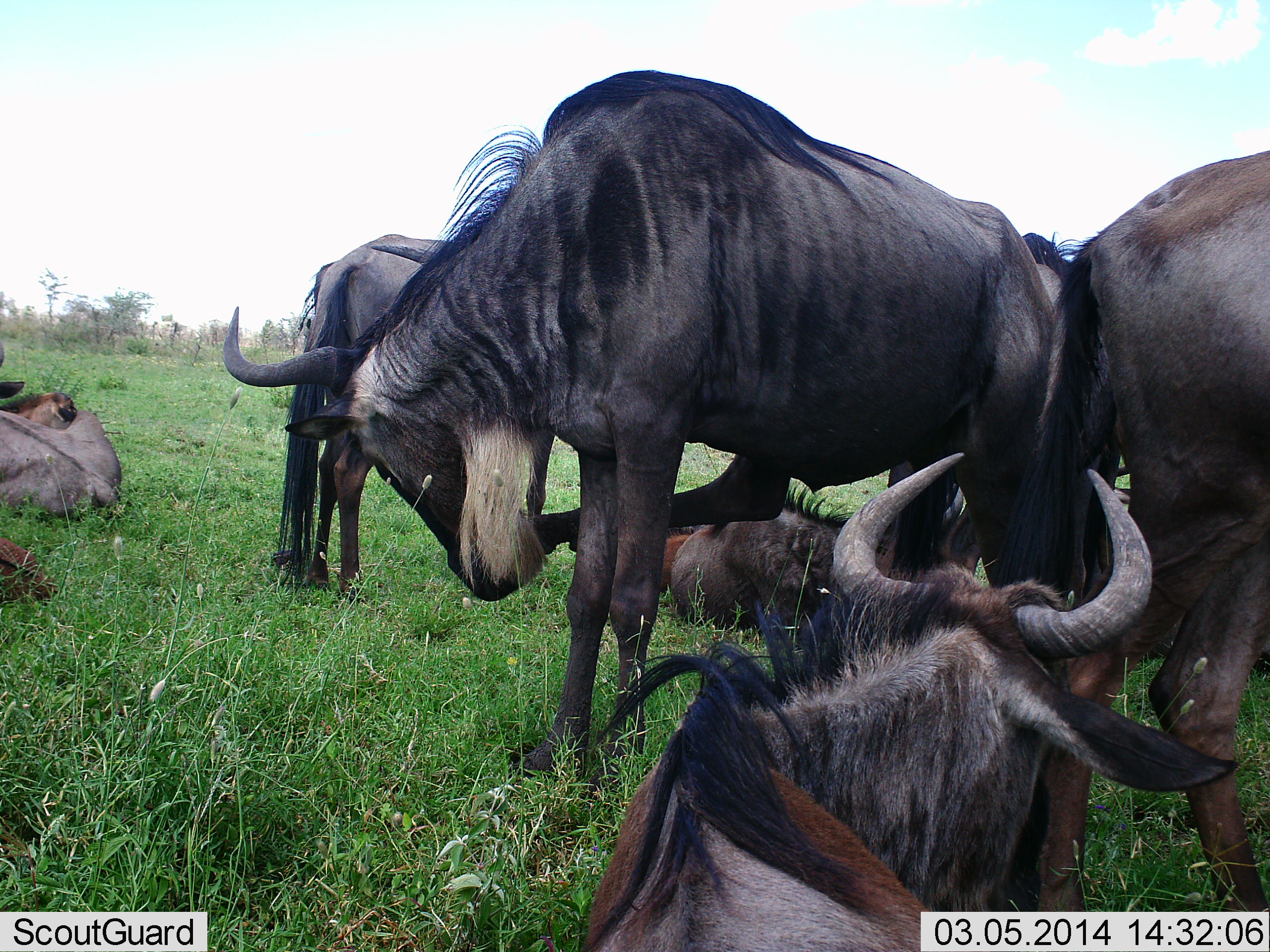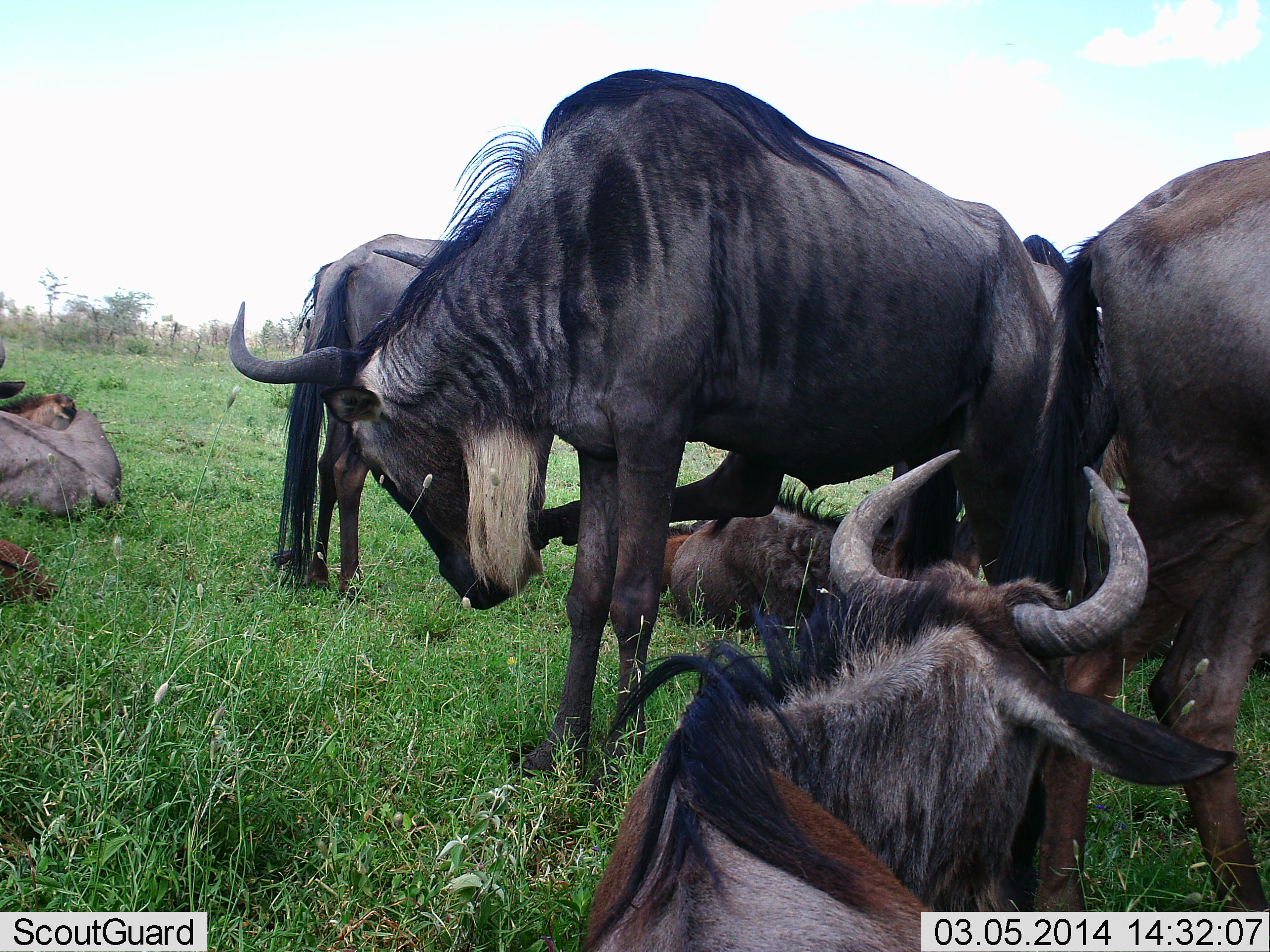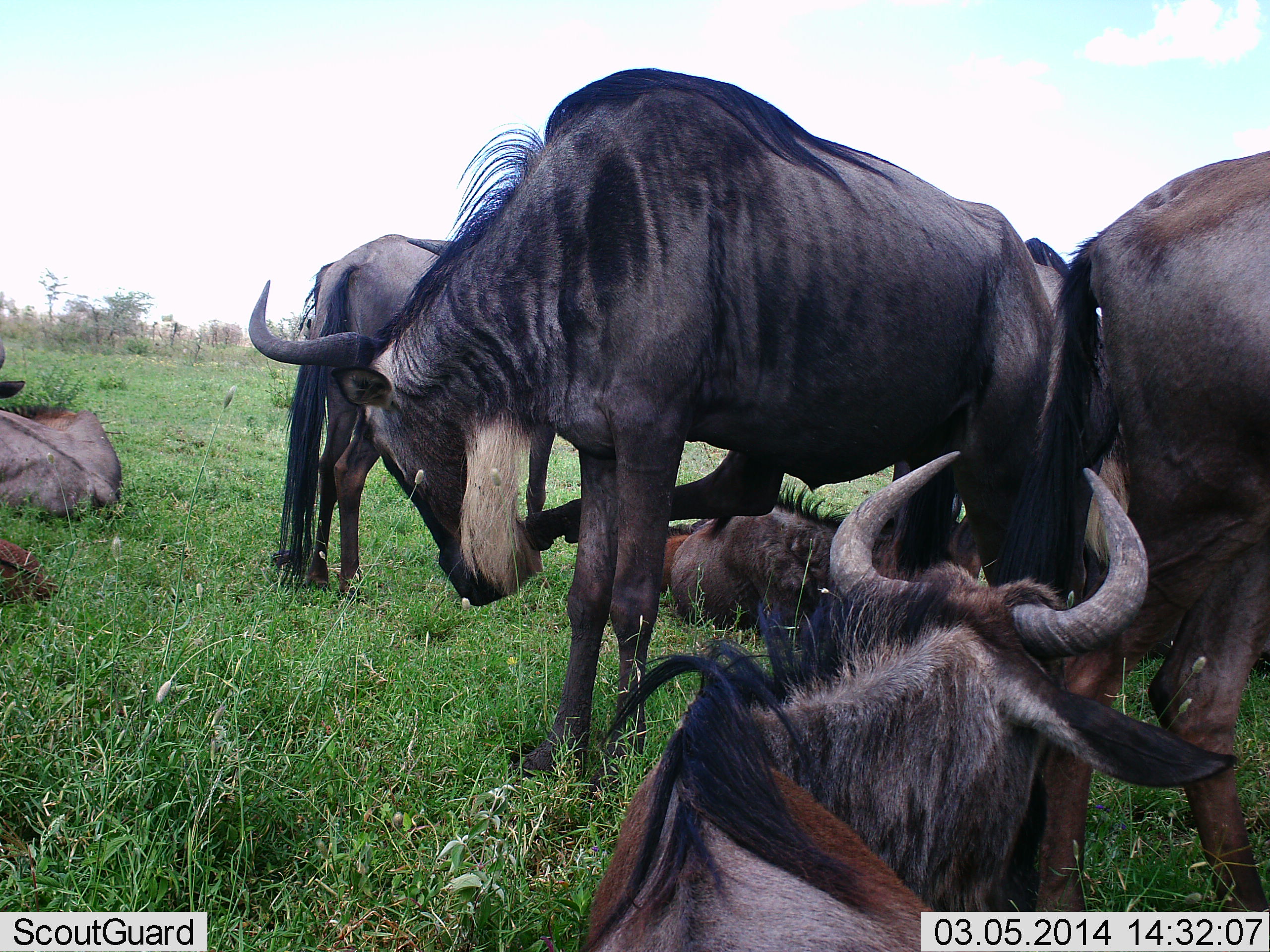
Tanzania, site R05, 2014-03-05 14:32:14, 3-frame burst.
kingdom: Animalia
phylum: Chordata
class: Mammalia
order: Artiodactyla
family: Bovidae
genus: Connochaetes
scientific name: Connochaetes taurinus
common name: blue wildebeest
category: wildebeest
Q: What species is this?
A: Wildebeest (blue wildebeest) (Connochaetes taurinus).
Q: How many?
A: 6.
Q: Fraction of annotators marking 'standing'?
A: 100%.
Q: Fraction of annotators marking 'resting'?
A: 100%.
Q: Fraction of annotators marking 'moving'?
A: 0%.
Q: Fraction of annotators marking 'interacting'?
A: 20%.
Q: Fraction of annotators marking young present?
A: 30%.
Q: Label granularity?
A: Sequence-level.